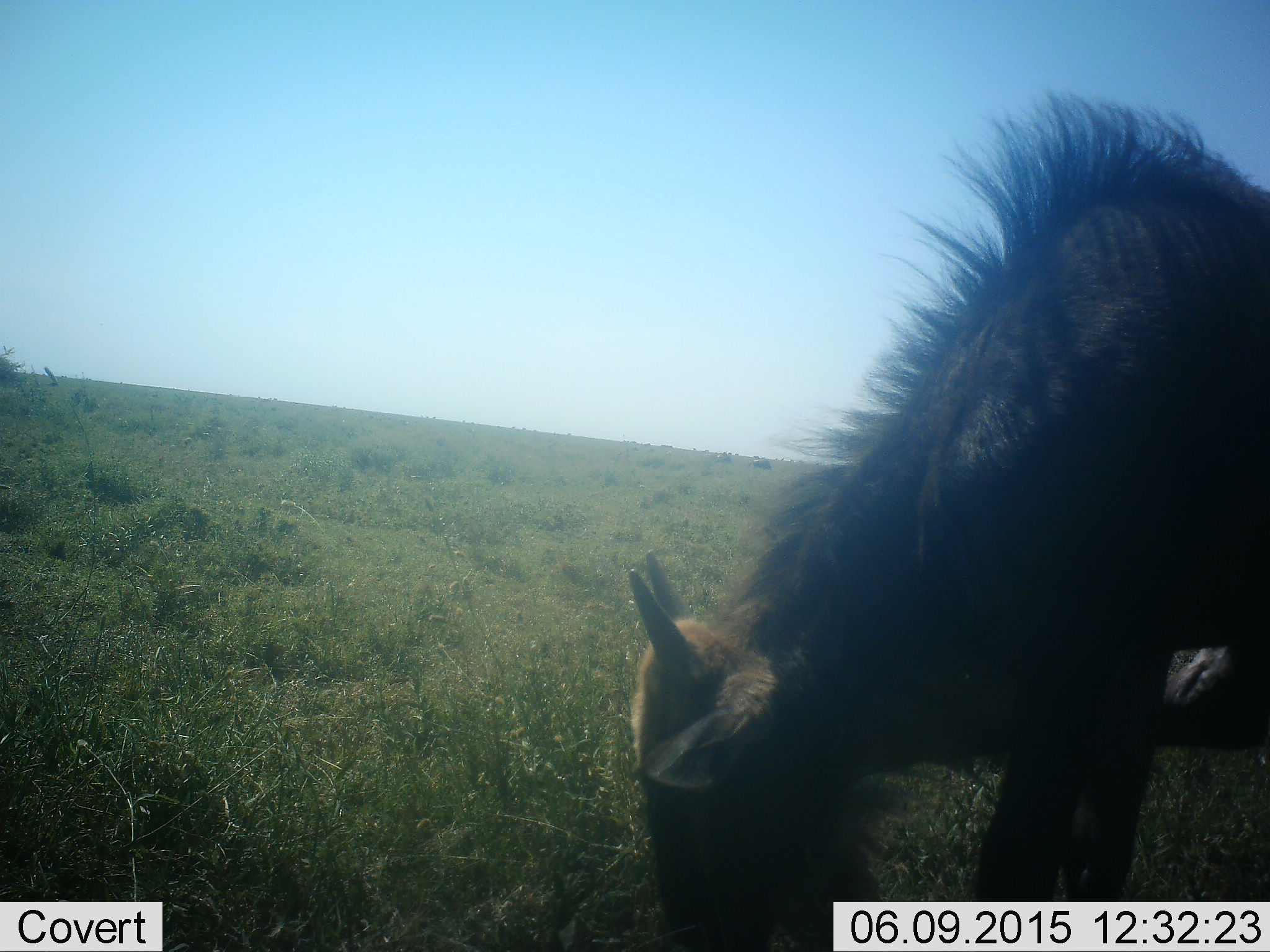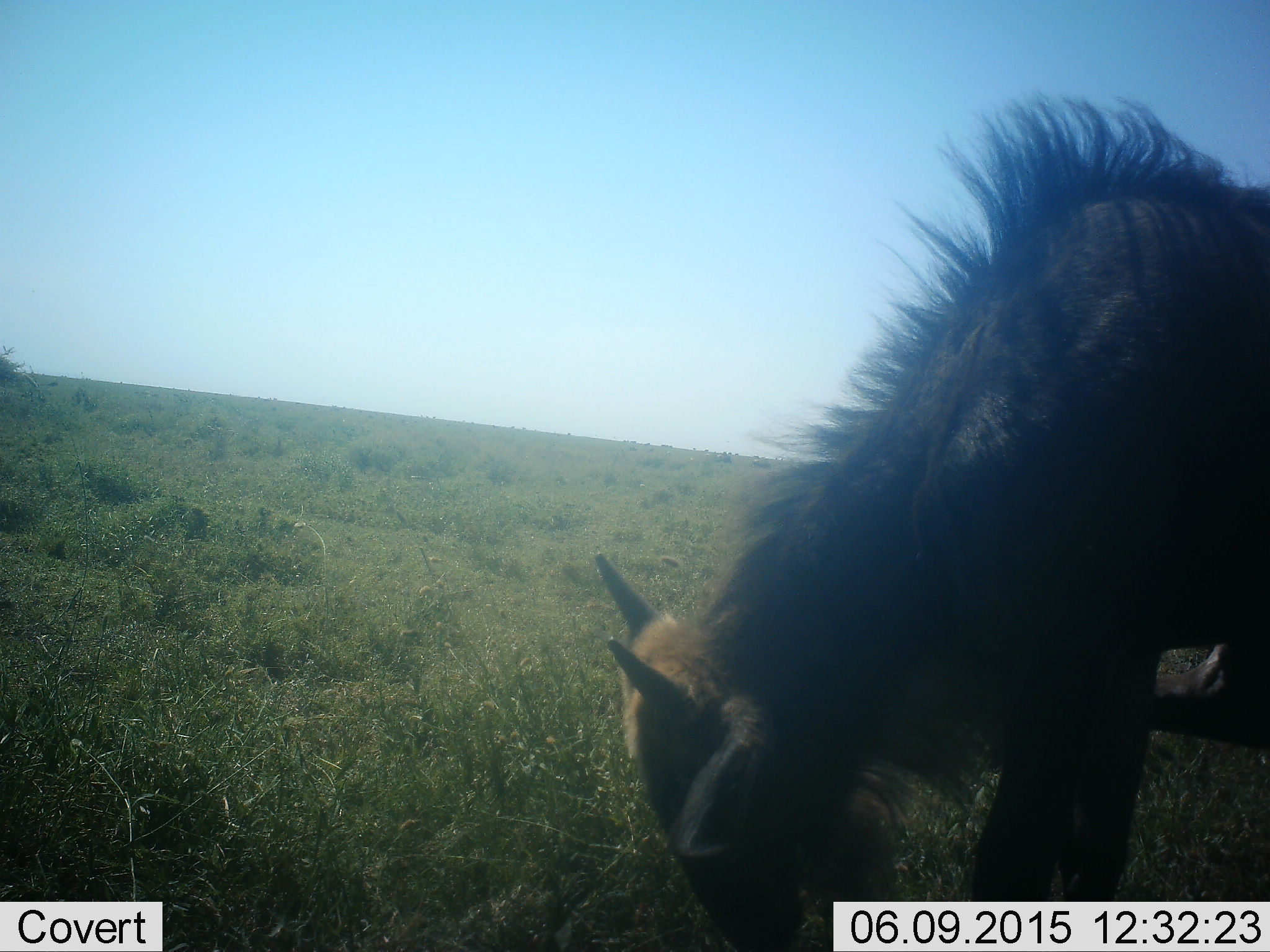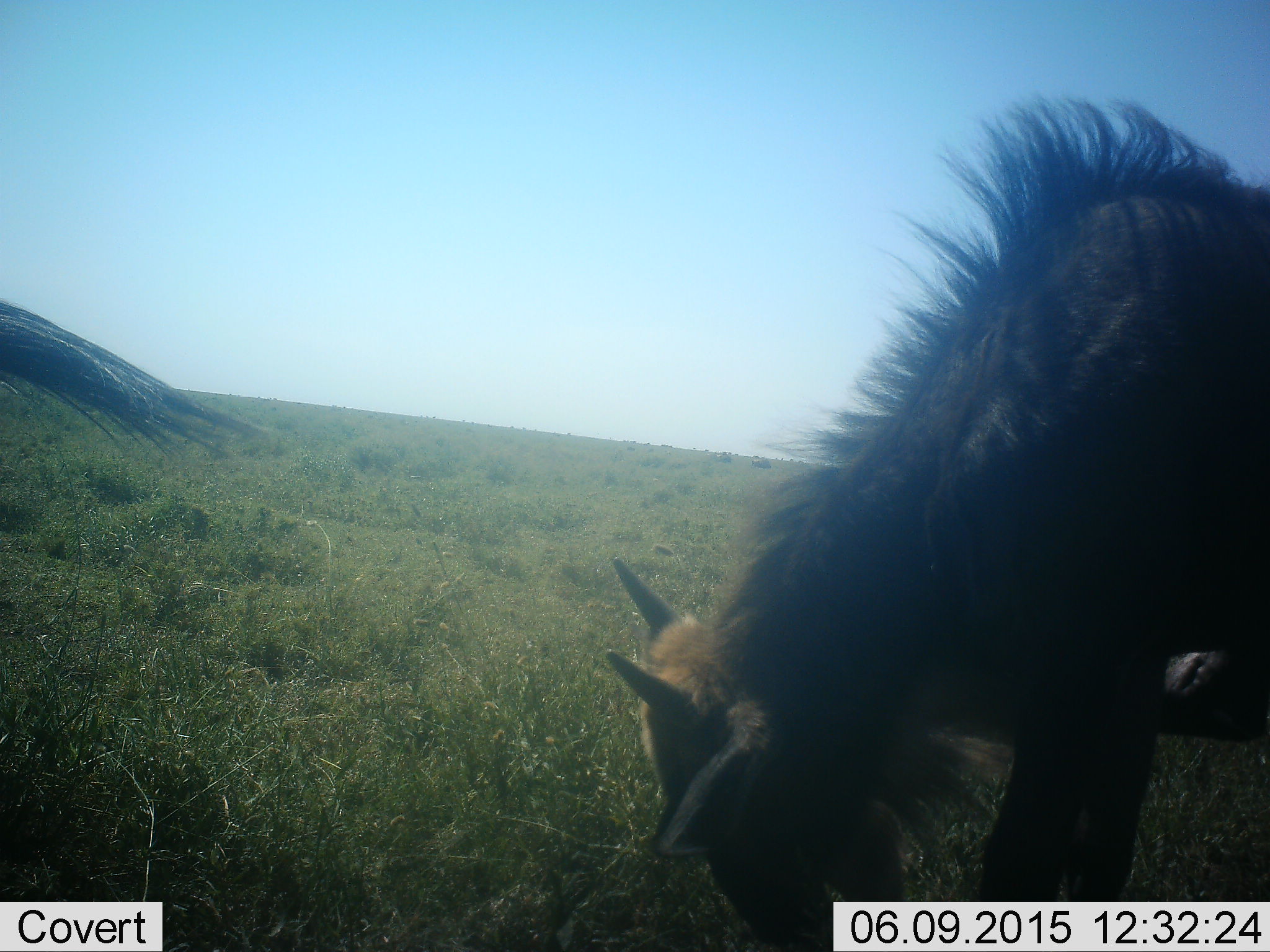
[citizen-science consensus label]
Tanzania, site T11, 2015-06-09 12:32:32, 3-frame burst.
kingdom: Animalia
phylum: Chordata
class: Mammalia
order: Artiodactyla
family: Bovidae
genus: Connochaetes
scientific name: Connochaetes taurinus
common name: blue wildebeest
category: wildebeest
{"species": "wildebeest (blue wildebeest) (Connochaetes taurinus)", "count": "2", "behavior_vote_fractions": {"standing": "30%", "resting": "0%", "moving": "20%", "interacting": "0%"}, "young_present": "70%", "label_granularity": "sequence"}